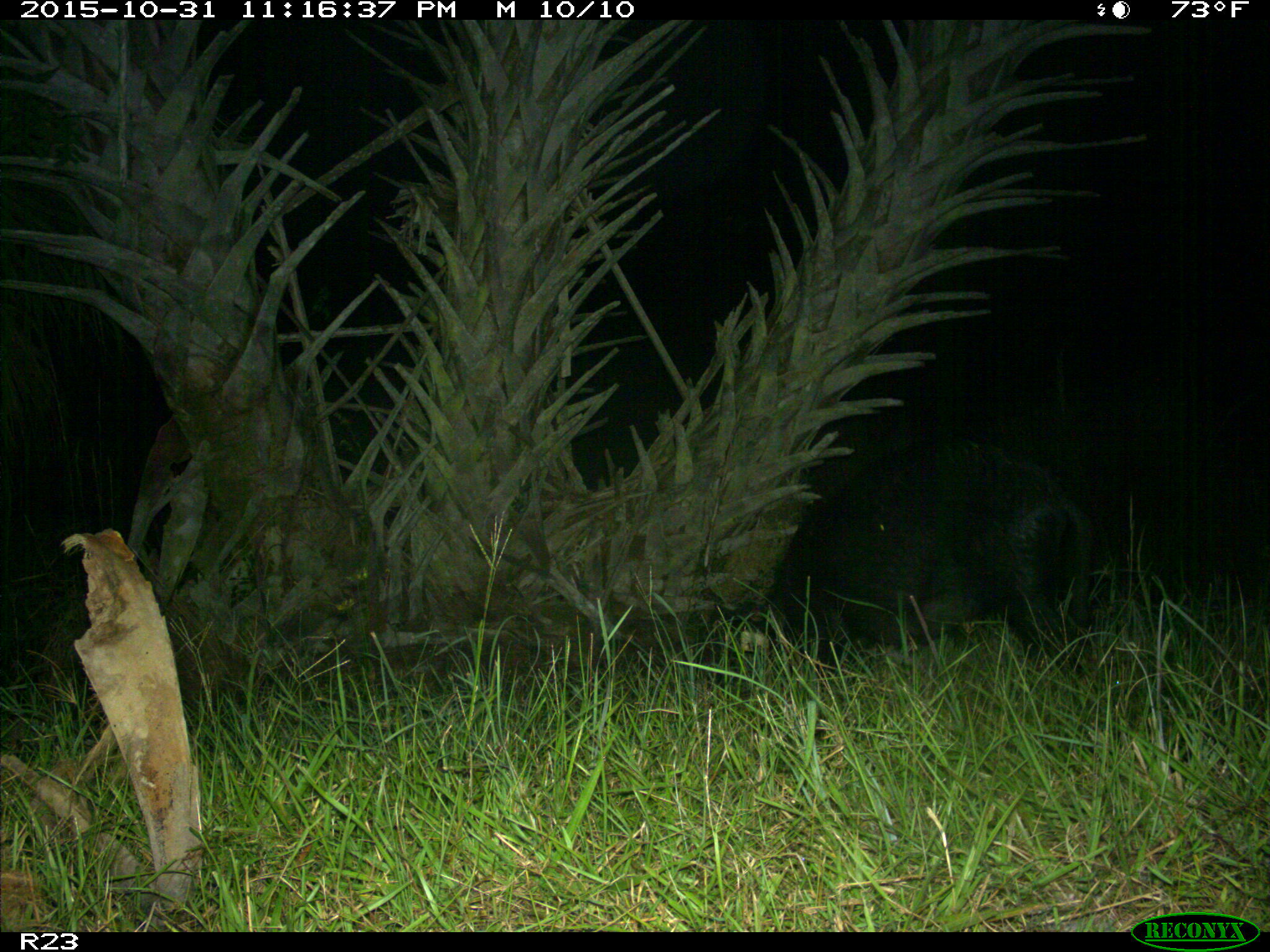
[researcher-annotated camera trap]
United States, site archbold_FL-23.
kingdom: Animalia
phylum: Chordata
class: Mammalia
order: Artiodactyla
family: Suidae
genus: Sus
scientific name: Sus scrofa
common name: wild boar